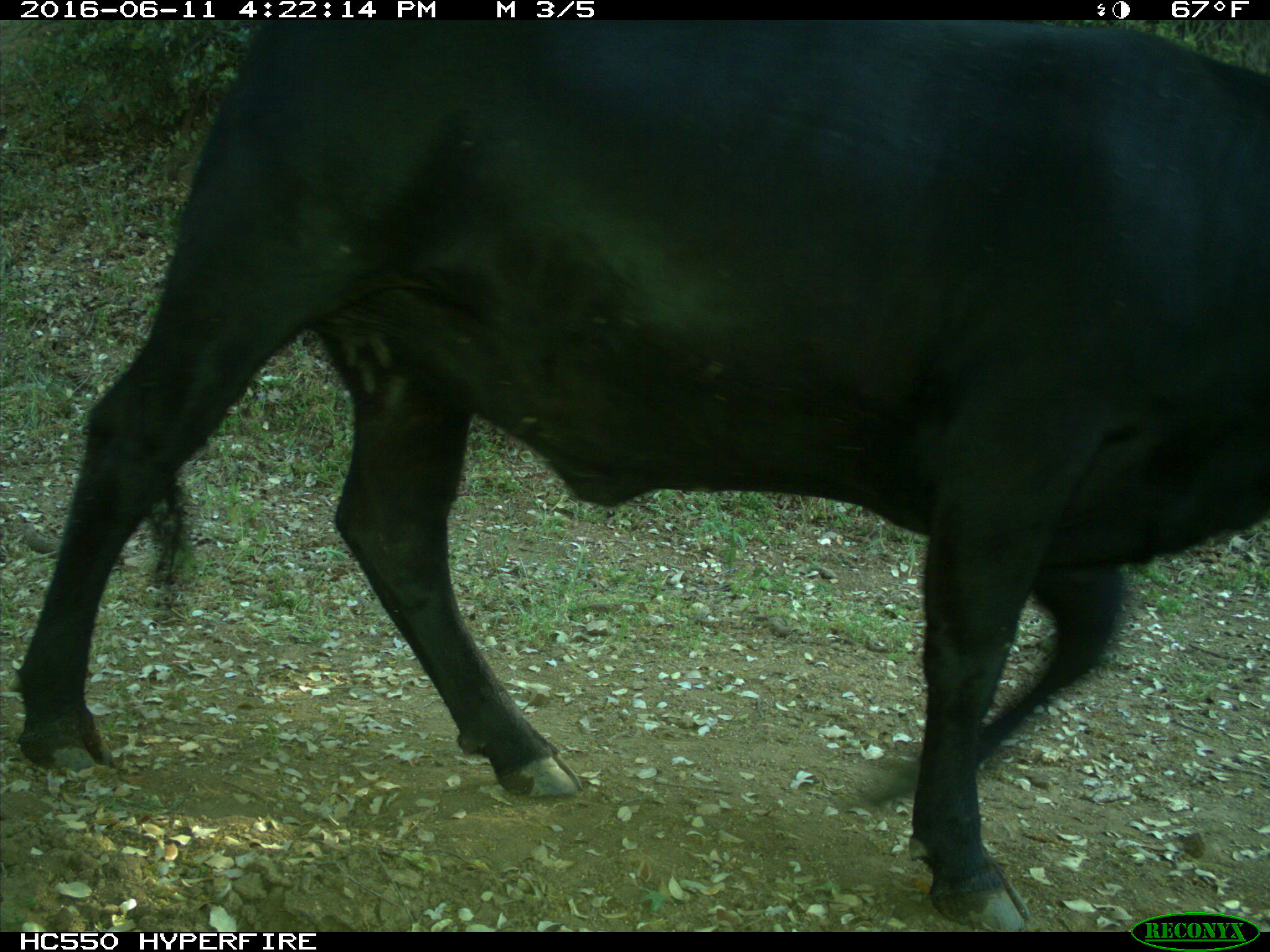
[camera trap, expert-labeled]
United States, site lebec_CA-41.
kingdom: Animalia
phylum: Chordata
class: Mammalia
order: Artiodactyla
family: Bovidae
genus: Bos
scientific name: Bos taurus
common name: domestic cow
Bos taurus (domestic cow).